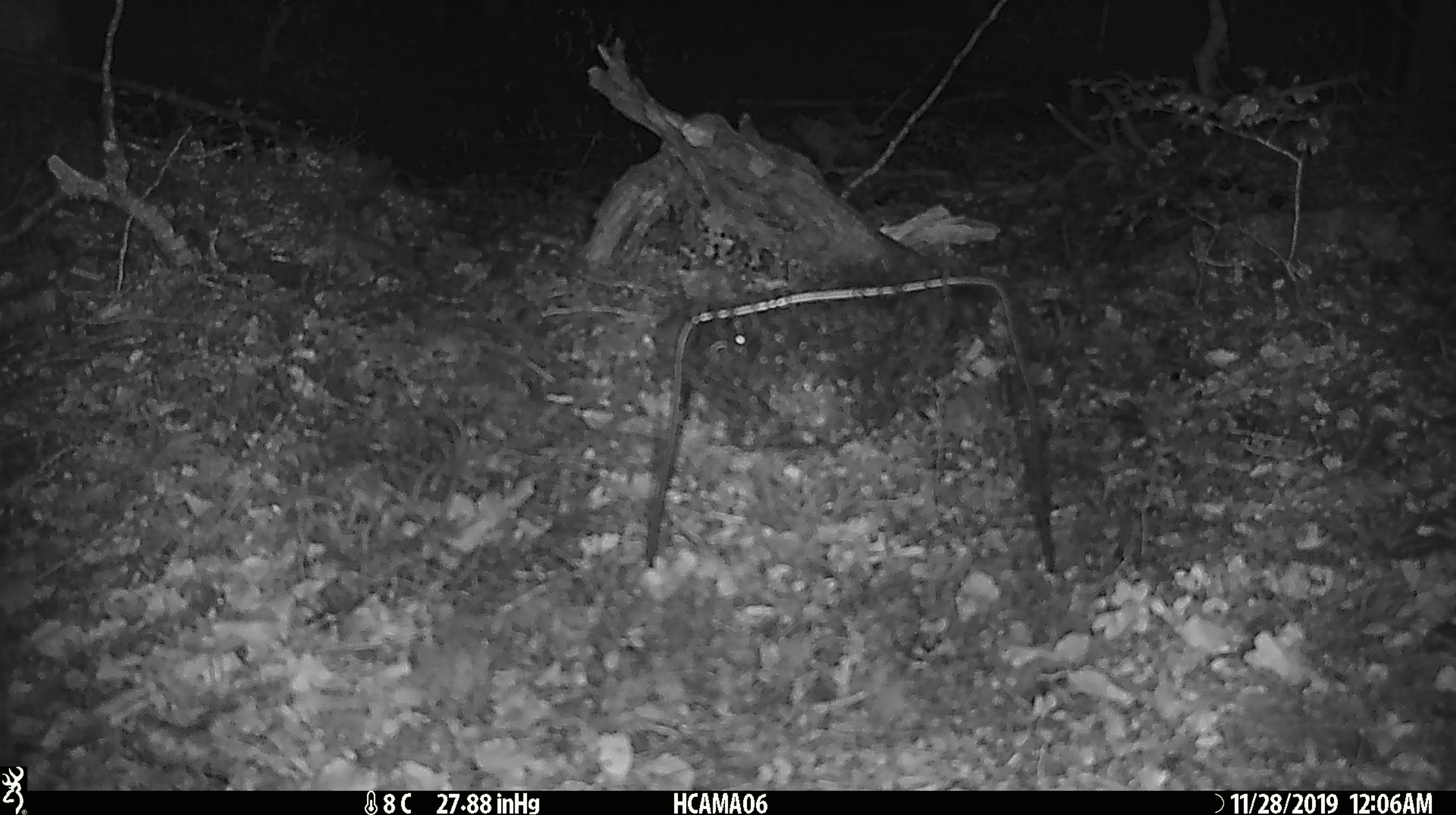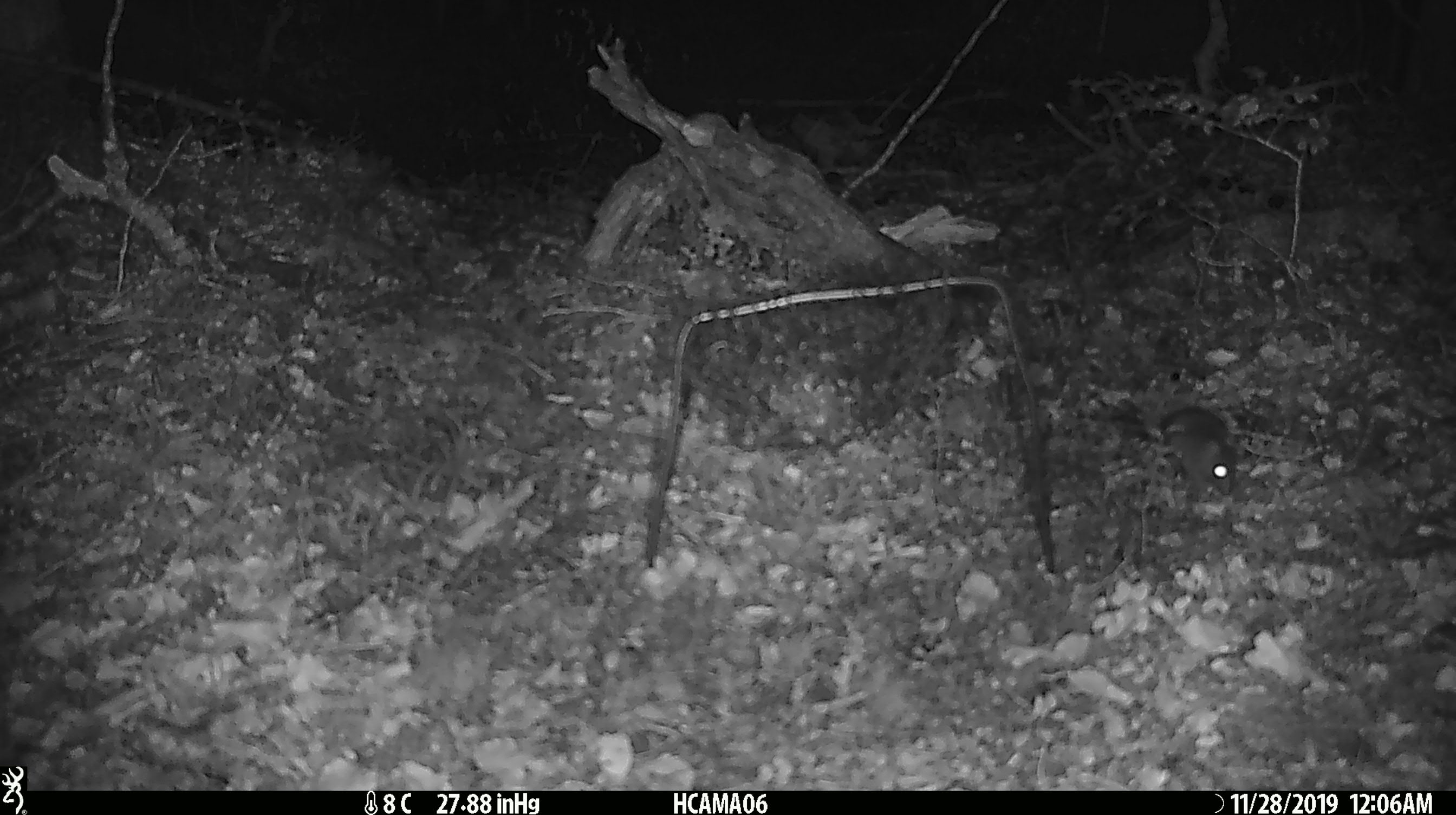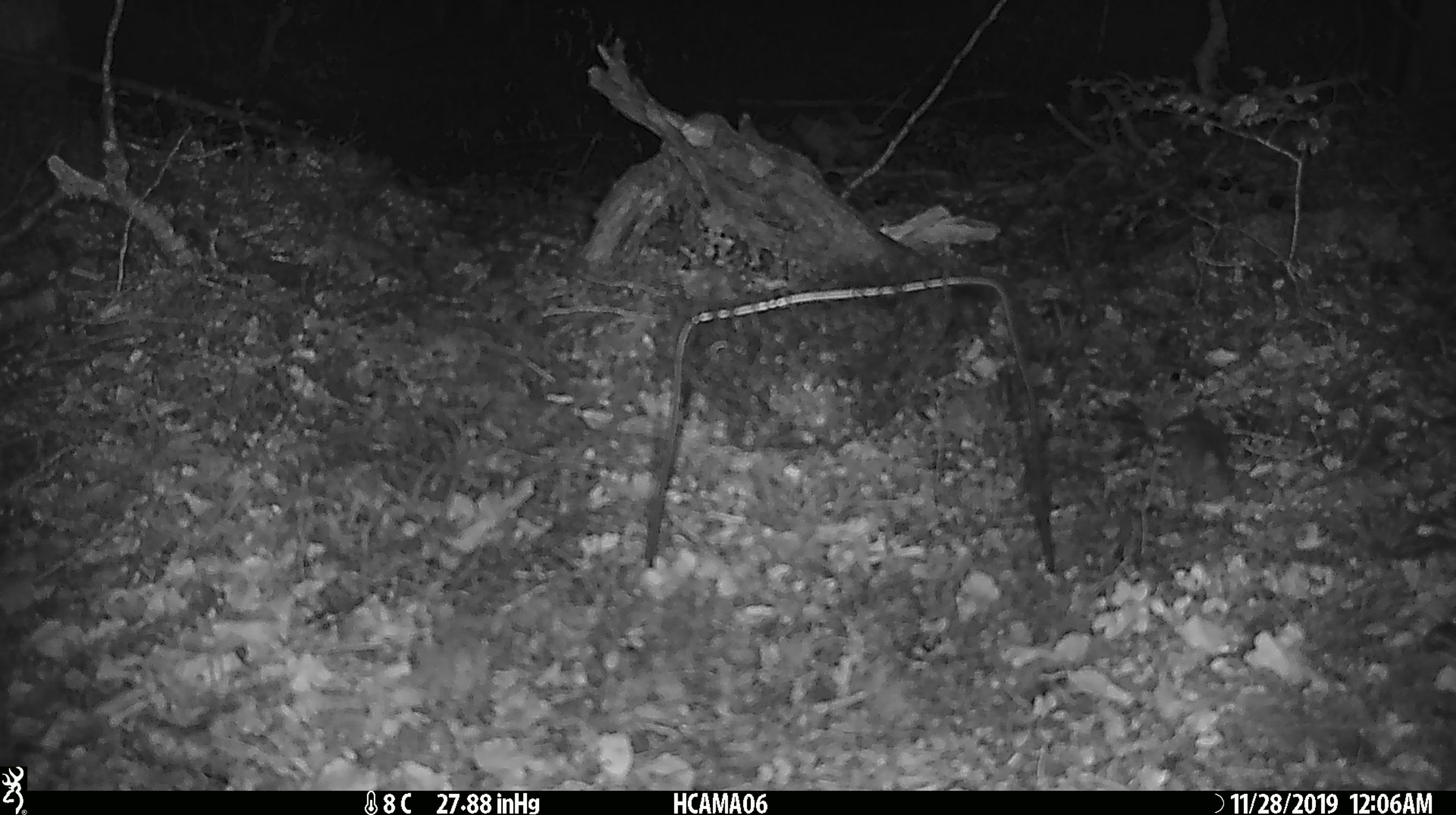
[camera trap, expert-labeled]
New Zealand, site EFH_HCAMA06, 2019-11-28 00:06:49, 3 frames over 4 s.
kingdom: Animalia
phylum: Chordata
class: Mammalia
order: Rodentia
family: Muridae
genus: Mus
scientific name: Mus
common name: mouse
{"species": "mouse (Mus)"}